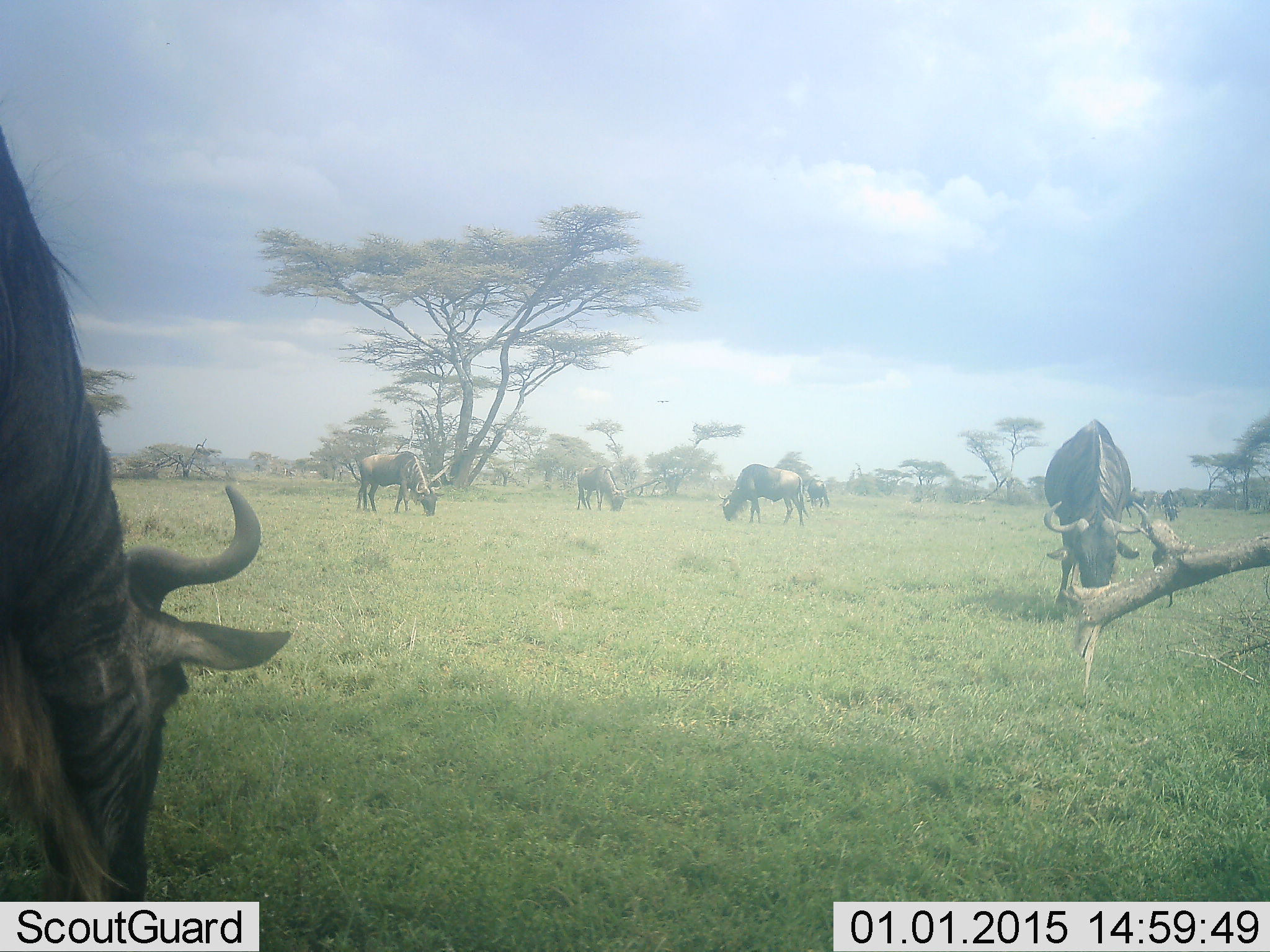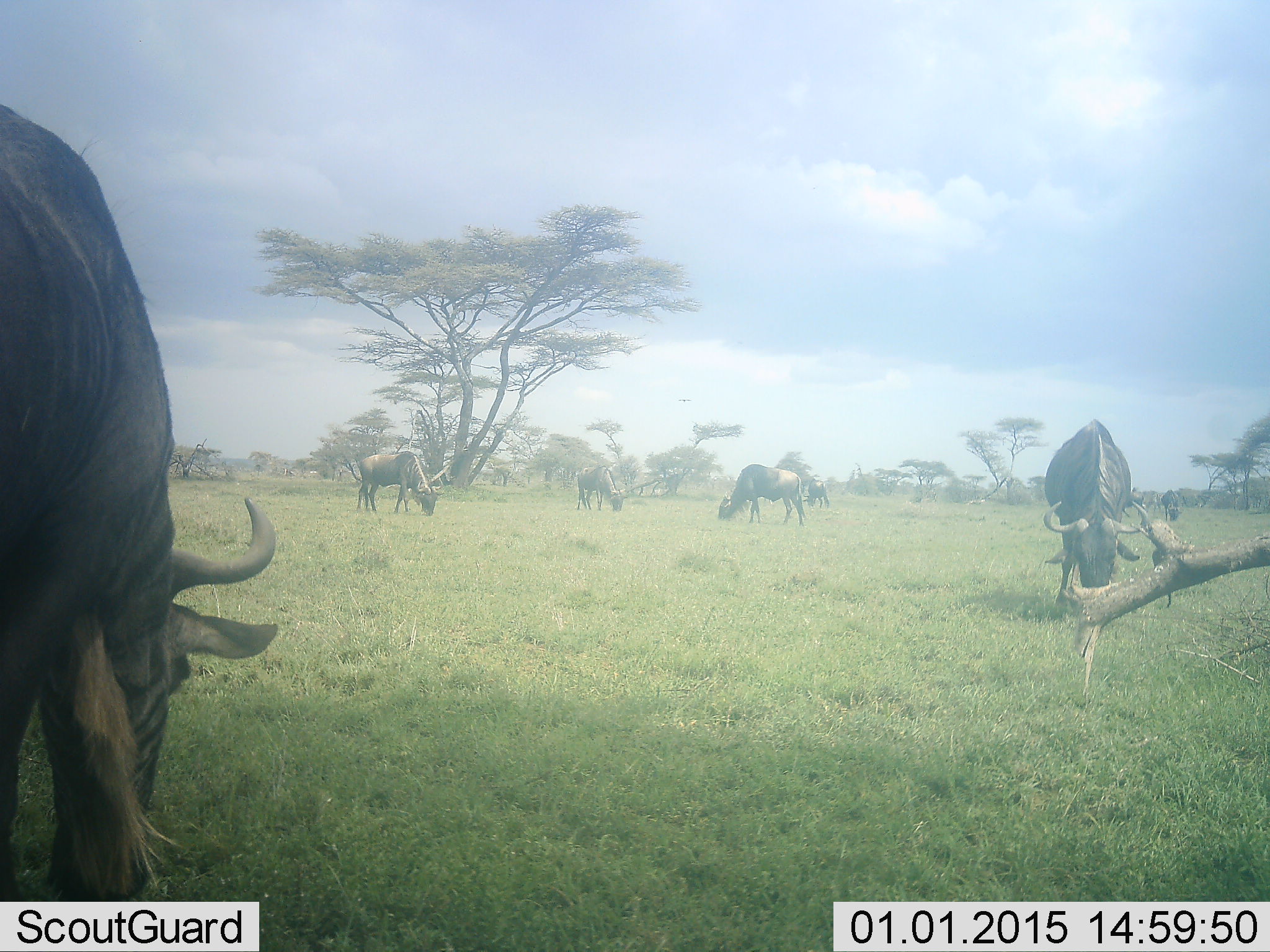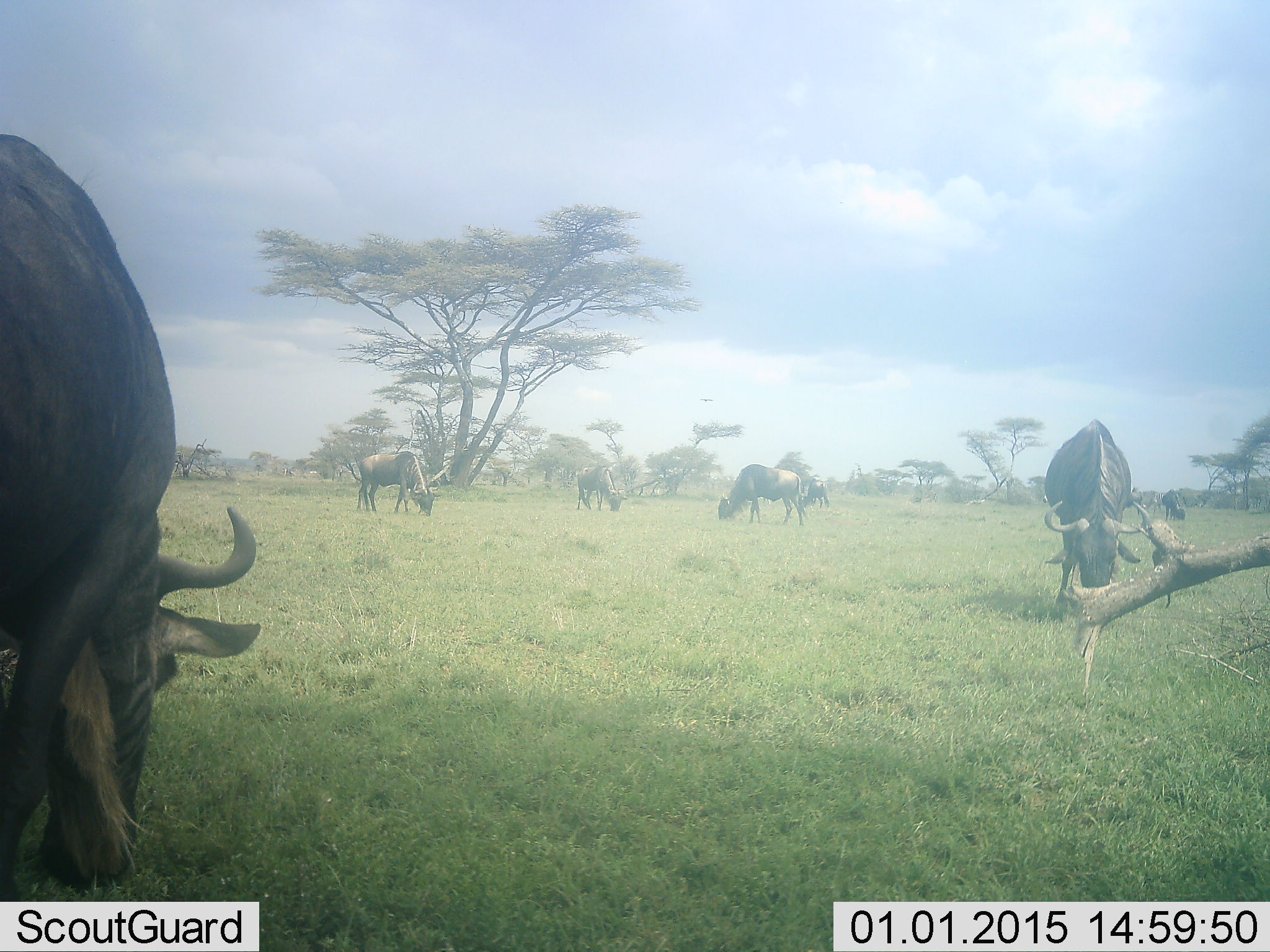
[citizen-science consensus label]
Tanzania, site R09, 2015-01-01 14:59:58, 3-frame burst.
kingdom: Animalia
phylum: Chordata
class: Mammalia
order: Artiodactyla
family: Bovidae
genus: Connochaetes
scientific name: Connochaetes taurinus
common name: blue wildebeest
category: wildebeest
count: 6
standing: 18%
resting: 0%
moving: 9%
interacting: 0%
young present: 0%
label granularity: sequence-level